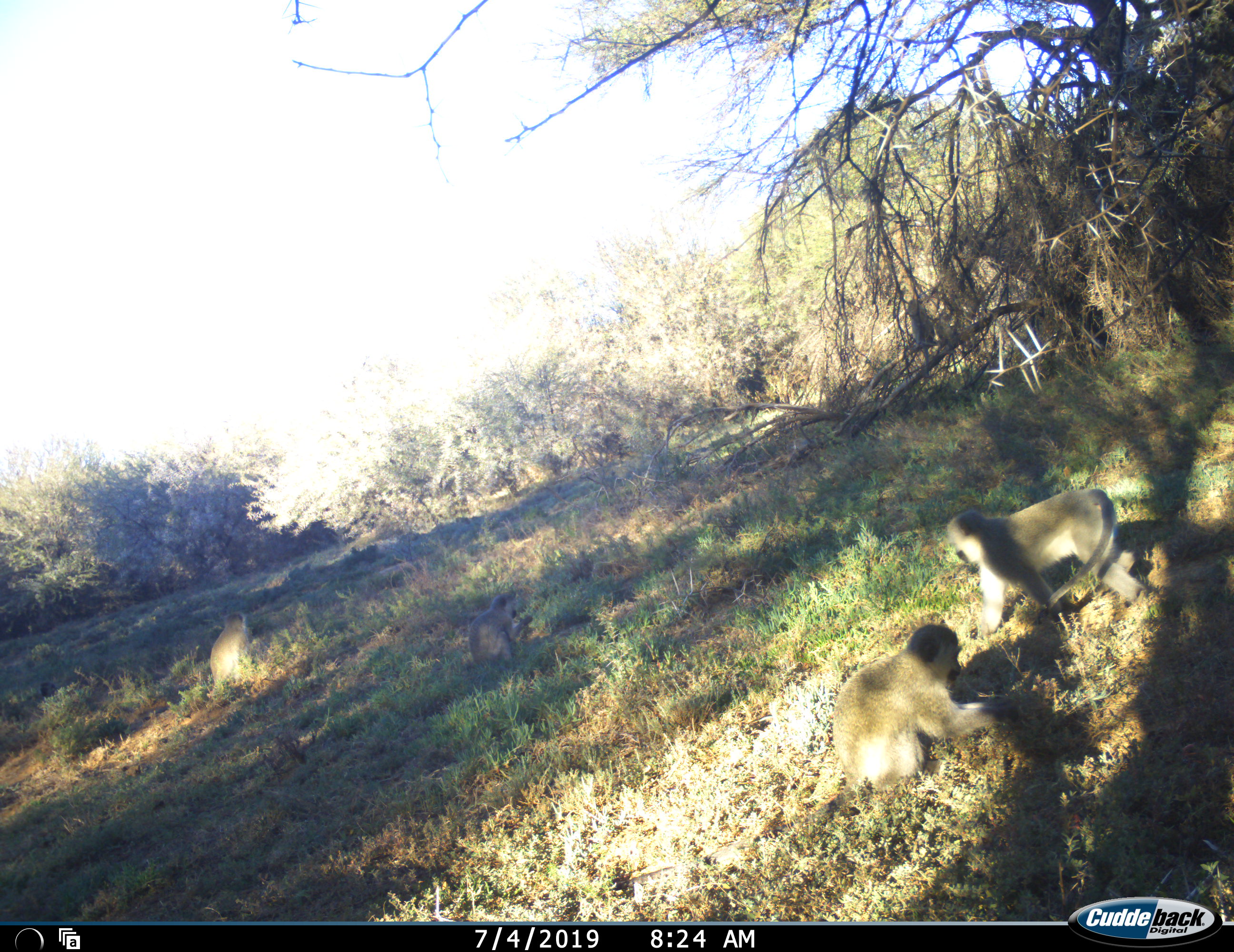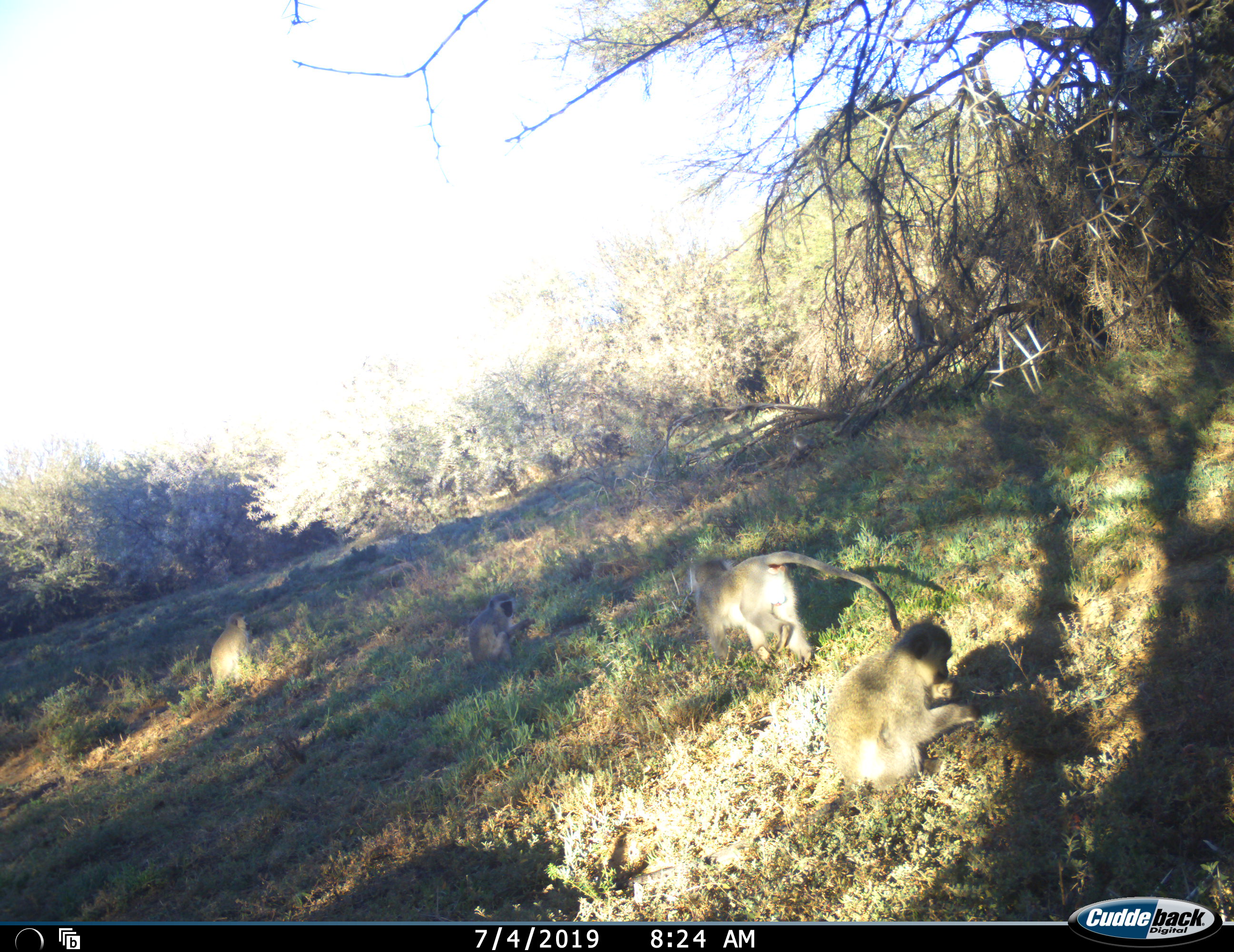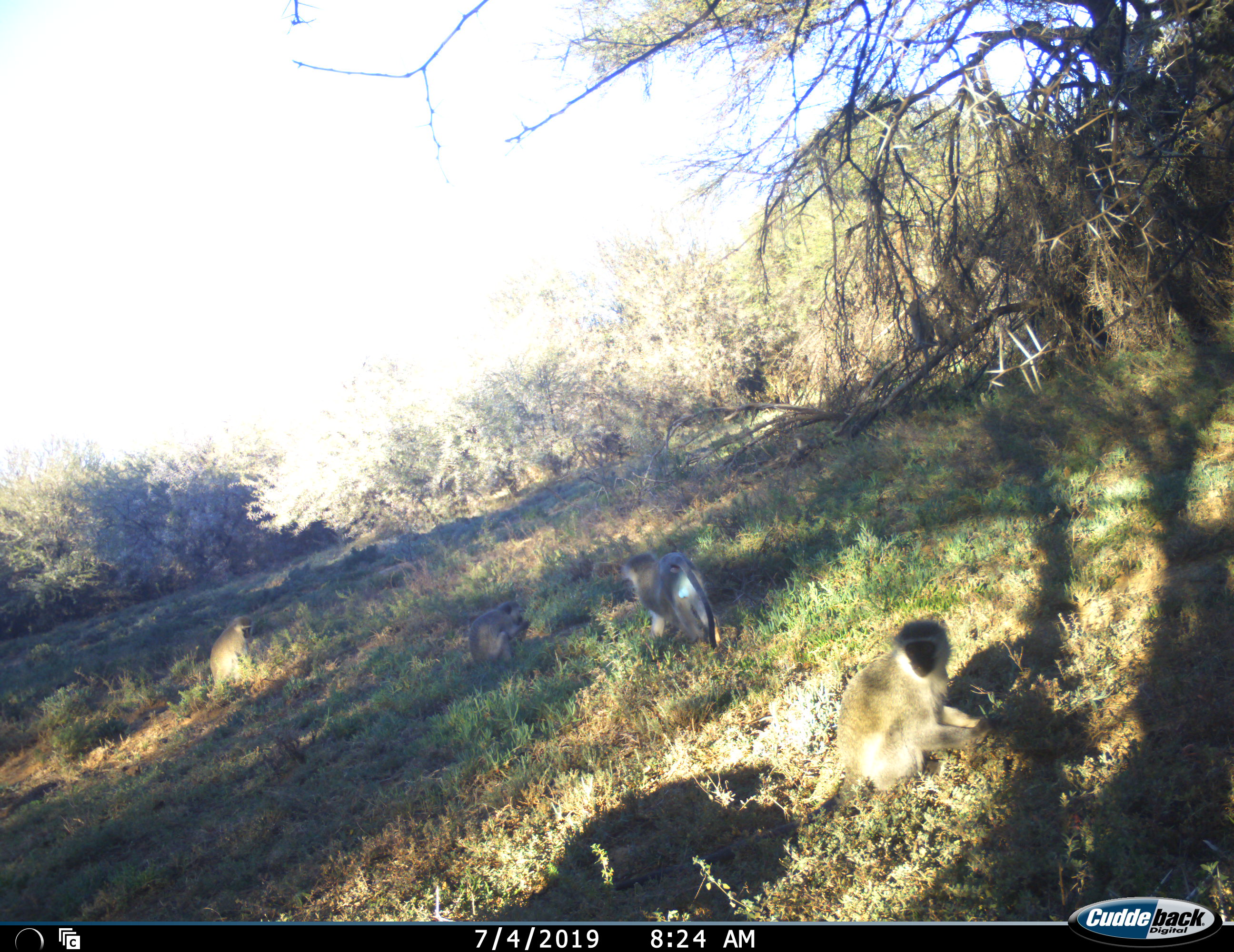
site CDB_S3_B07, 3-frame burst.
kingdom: Animalia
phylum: Chordata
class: Mammalia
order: Primates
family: Cercopithecidae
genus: Chlorocebus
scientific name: Chlorocebus pygerythrus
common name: vervet monkey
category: monkeyvervet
Monkeyvervet (vervet monkey) (Chlorocebus pygerythrus), count 4. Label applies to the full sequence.